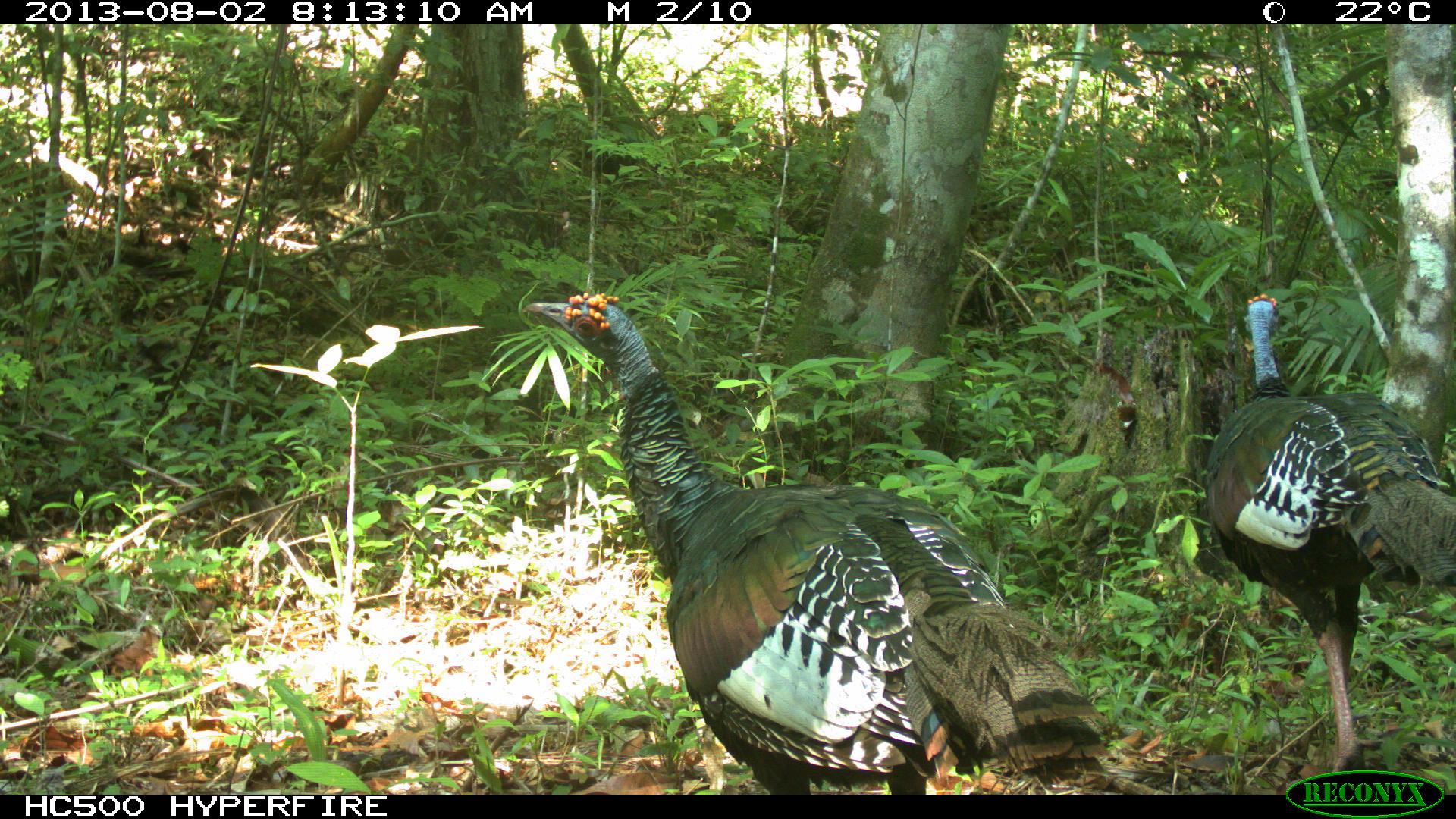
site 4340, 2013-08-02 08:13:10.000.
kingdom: Animalia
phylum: Chordata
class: Aves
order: Galliformes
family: Phasianidae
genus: Meleagris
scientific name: Meleagris ocellata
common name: ocellated turkey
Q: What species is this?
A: Meleagris ocellata (ocellated turkey).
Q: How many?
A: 2.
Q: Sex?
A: Male.